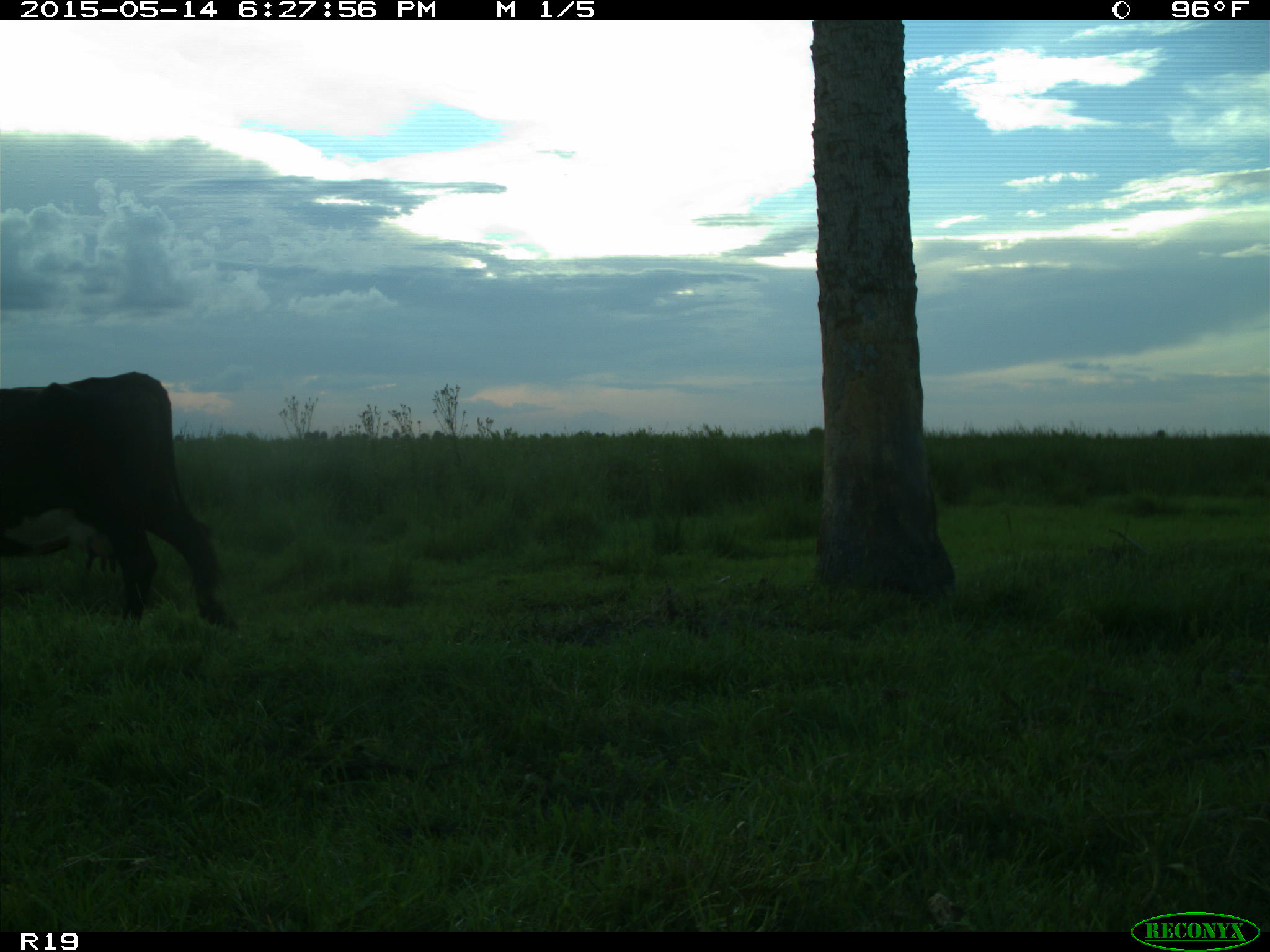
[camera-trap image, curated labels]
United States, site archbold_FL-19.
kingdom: Animalia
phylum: Chordata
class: Mammalia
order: Artiodactyla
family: Bovidae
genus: Bos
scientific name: Bos taurus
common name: domestic cow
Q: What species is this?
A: Bos taurus (domestic cow).